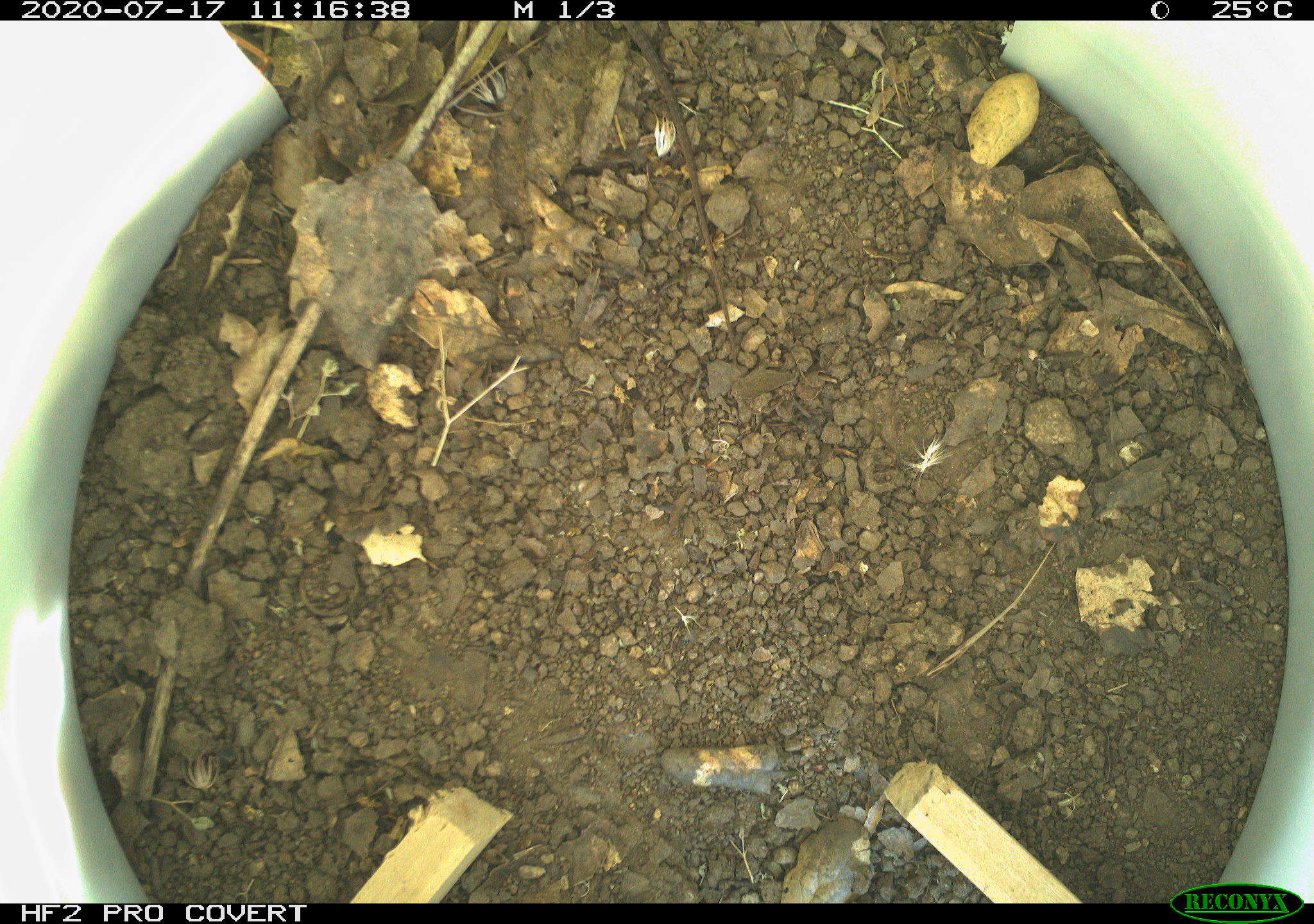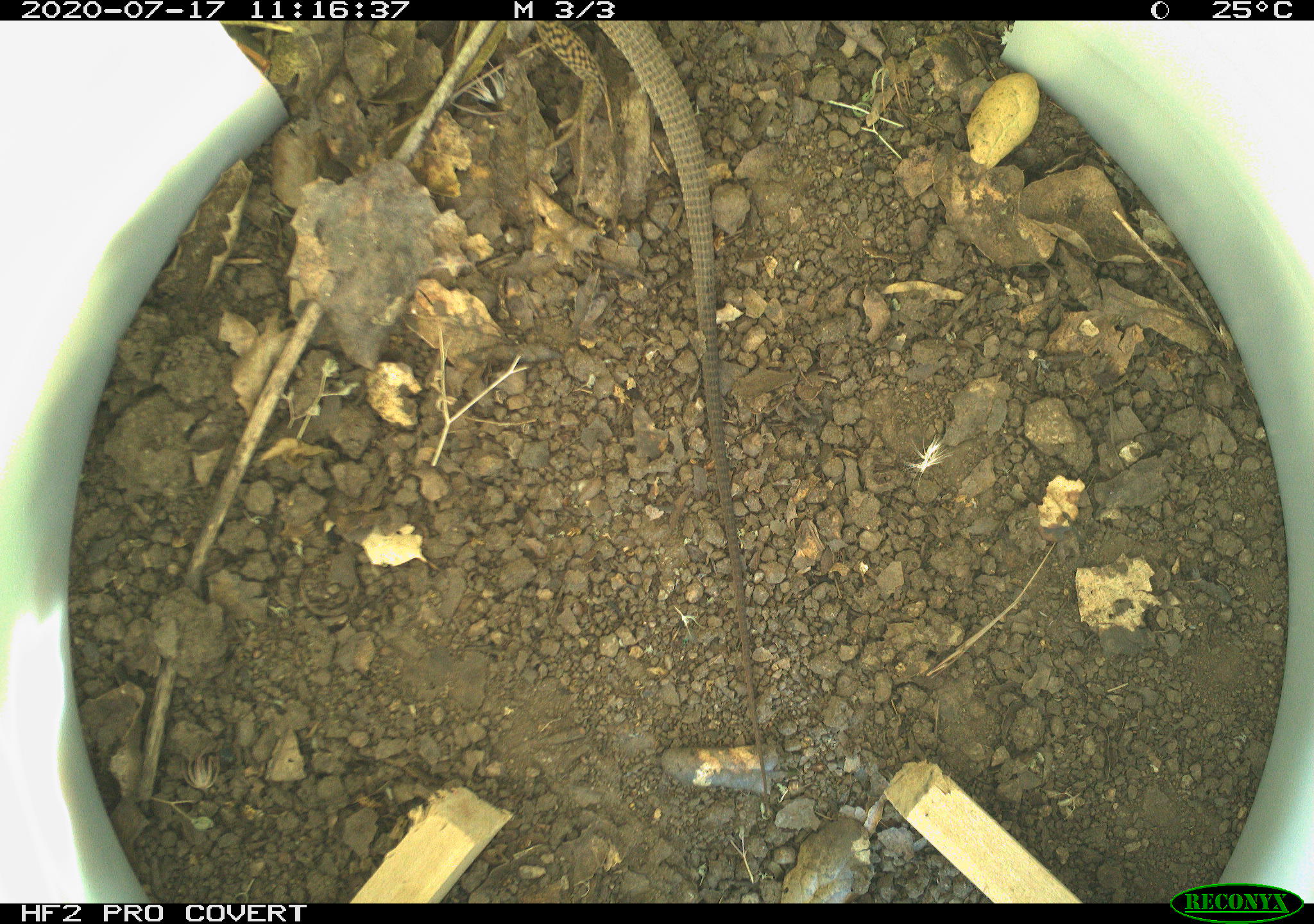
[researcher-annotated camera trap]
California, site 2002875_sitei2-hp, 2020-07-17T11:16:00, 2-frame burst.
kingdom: Animalia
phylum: Chordata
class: Reptilia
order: Squamata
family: Teiidae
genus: Aspidoscelis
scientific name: Aspidoscelis tigris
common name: western whiptail